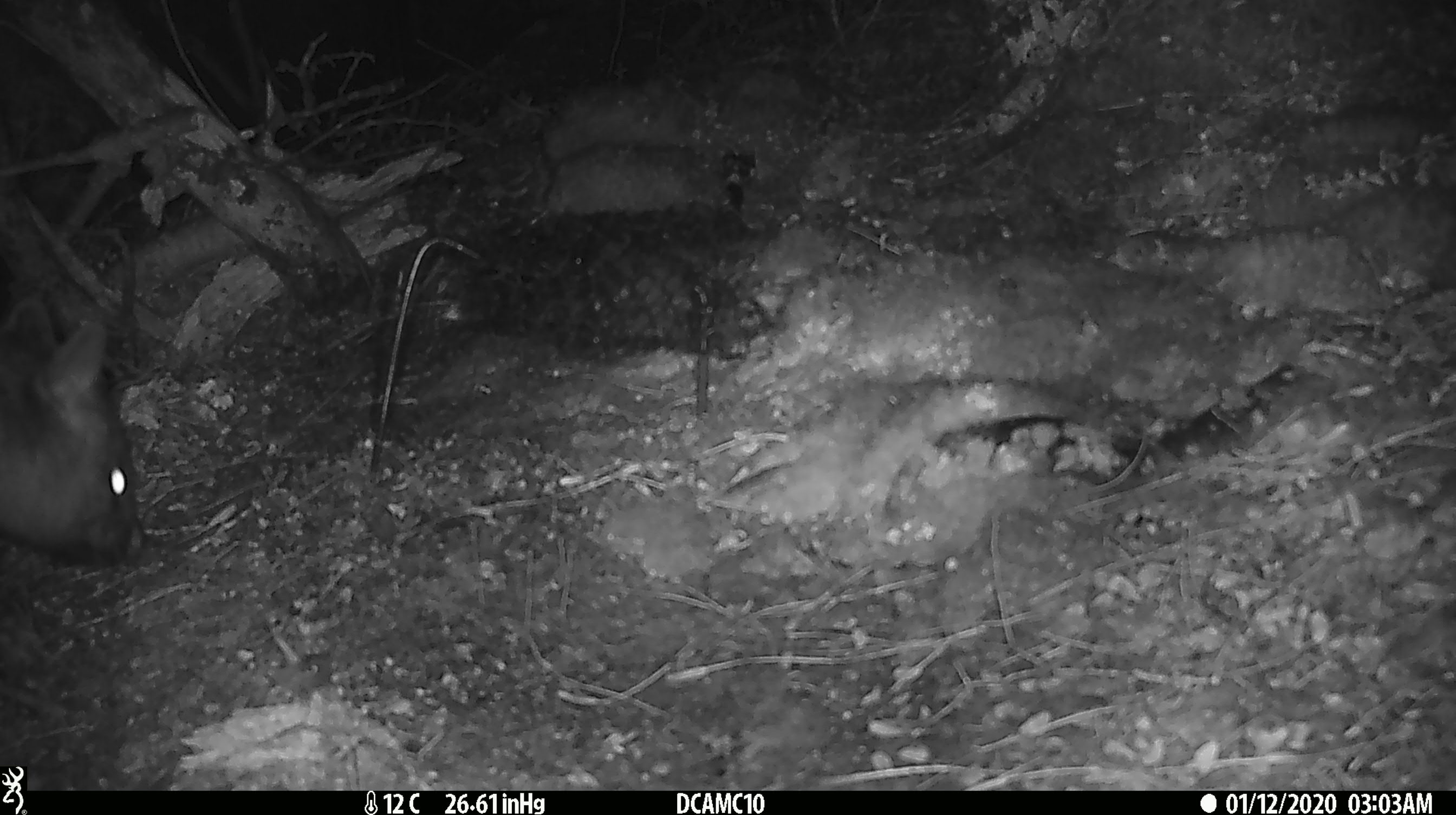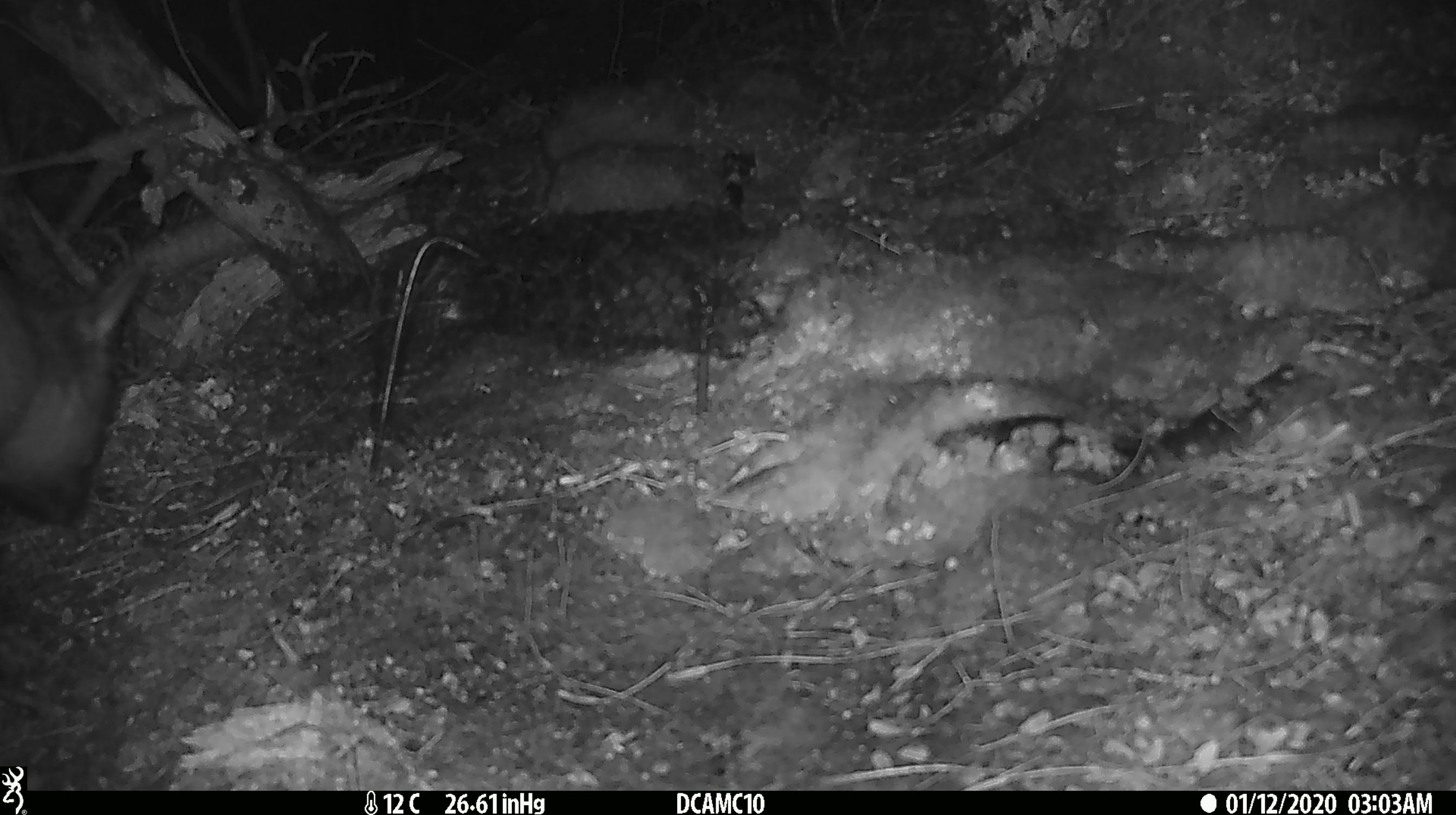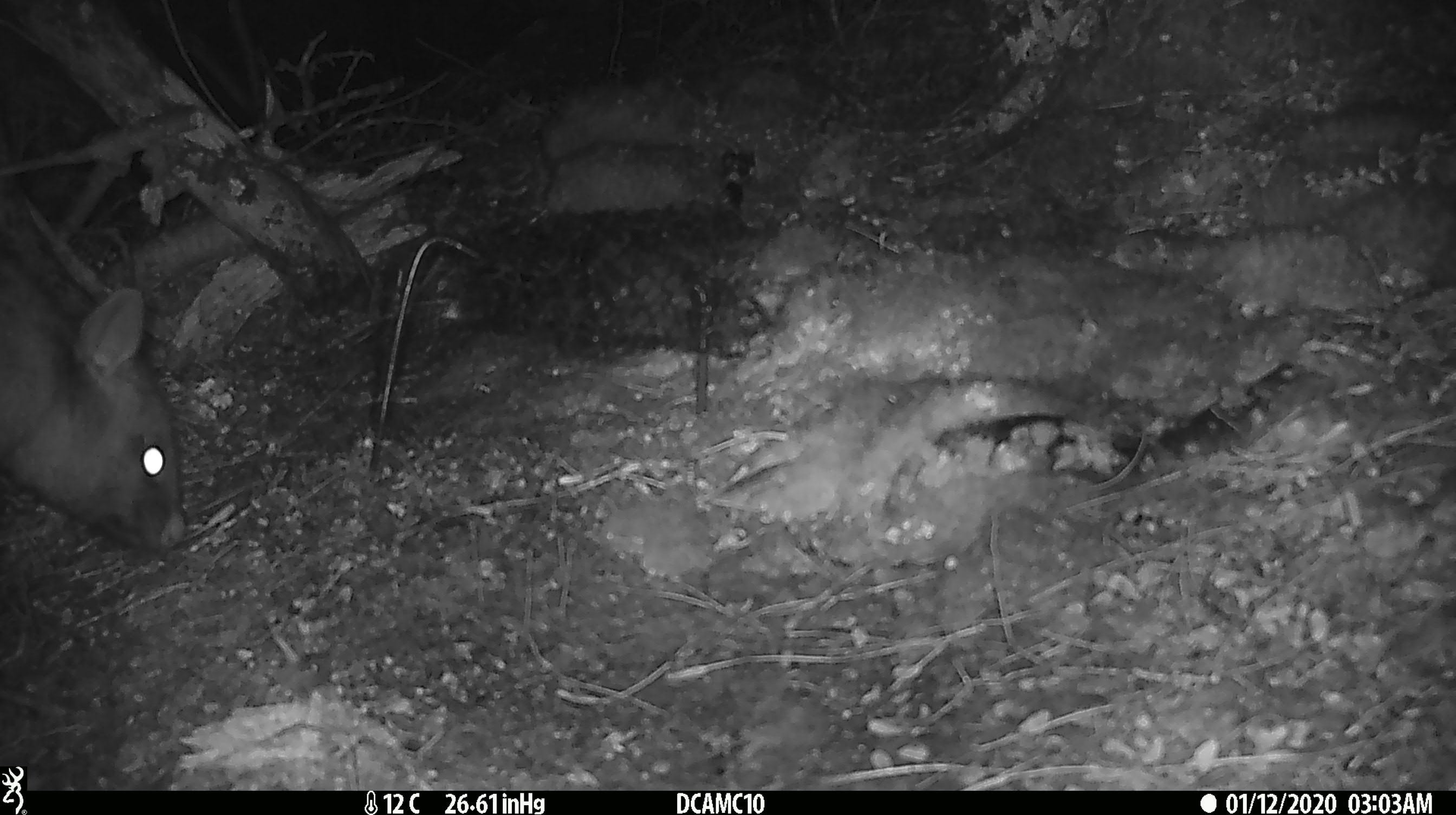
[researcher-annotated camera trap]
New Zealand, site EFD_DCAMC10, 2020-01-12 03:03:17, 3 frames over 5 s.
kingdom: Animalia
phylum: Chordata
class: Mammalia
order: Diprotodontia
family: Phalangeridae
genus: Trichosurus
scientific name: Trichosurus vulpecula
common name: common brushtail possum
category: possum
Possum (common brushtail possum) (Trichosurus vulpecula).